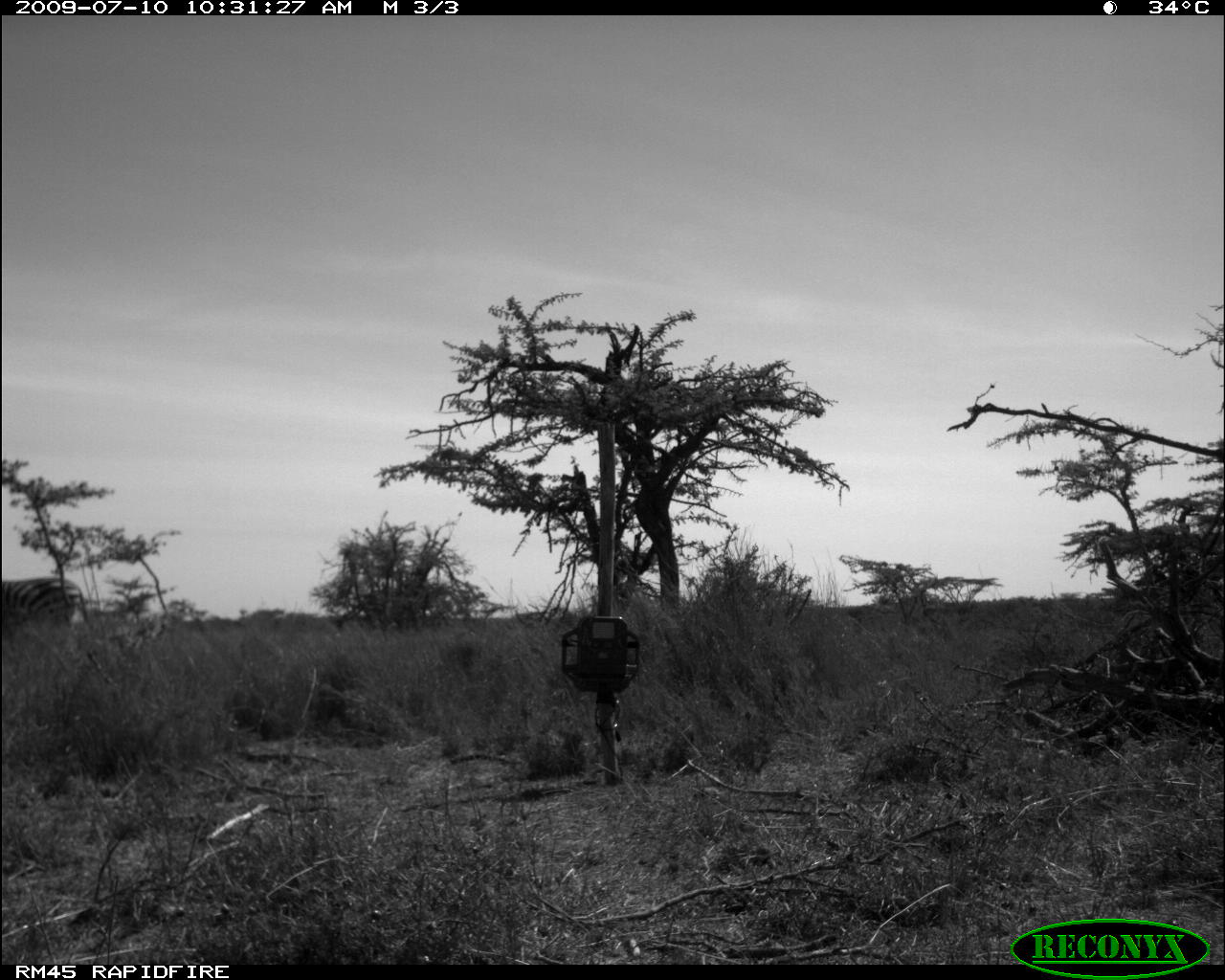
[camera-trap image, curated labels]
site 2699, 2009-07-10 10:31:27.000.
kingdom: Animalia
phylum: Chordata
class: Mammalia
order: Perissodactyla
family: Equidae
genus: Equus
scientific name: Equus quagga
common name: plains zebra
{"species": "Equus quagga (plains zebra)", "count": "1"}